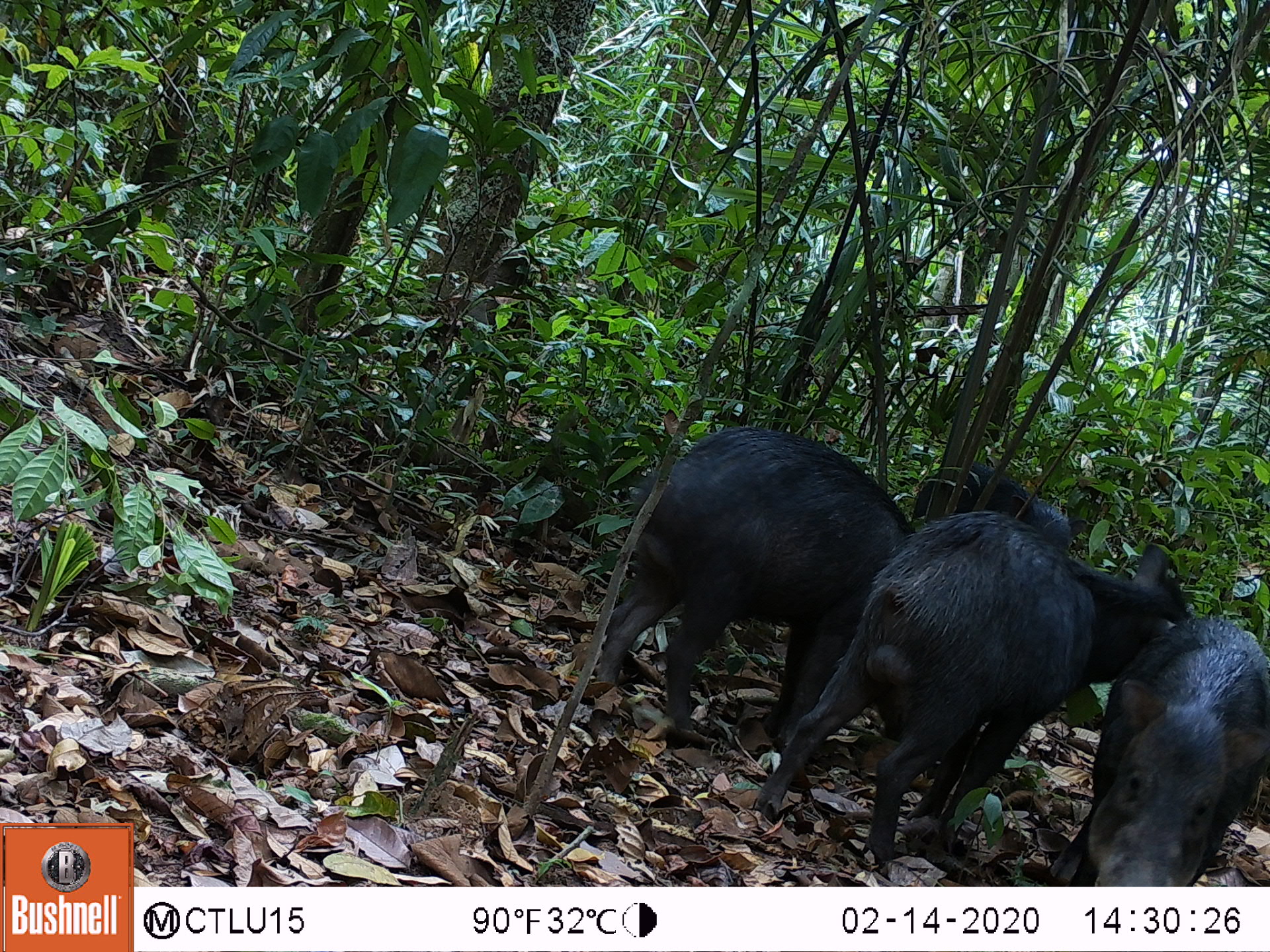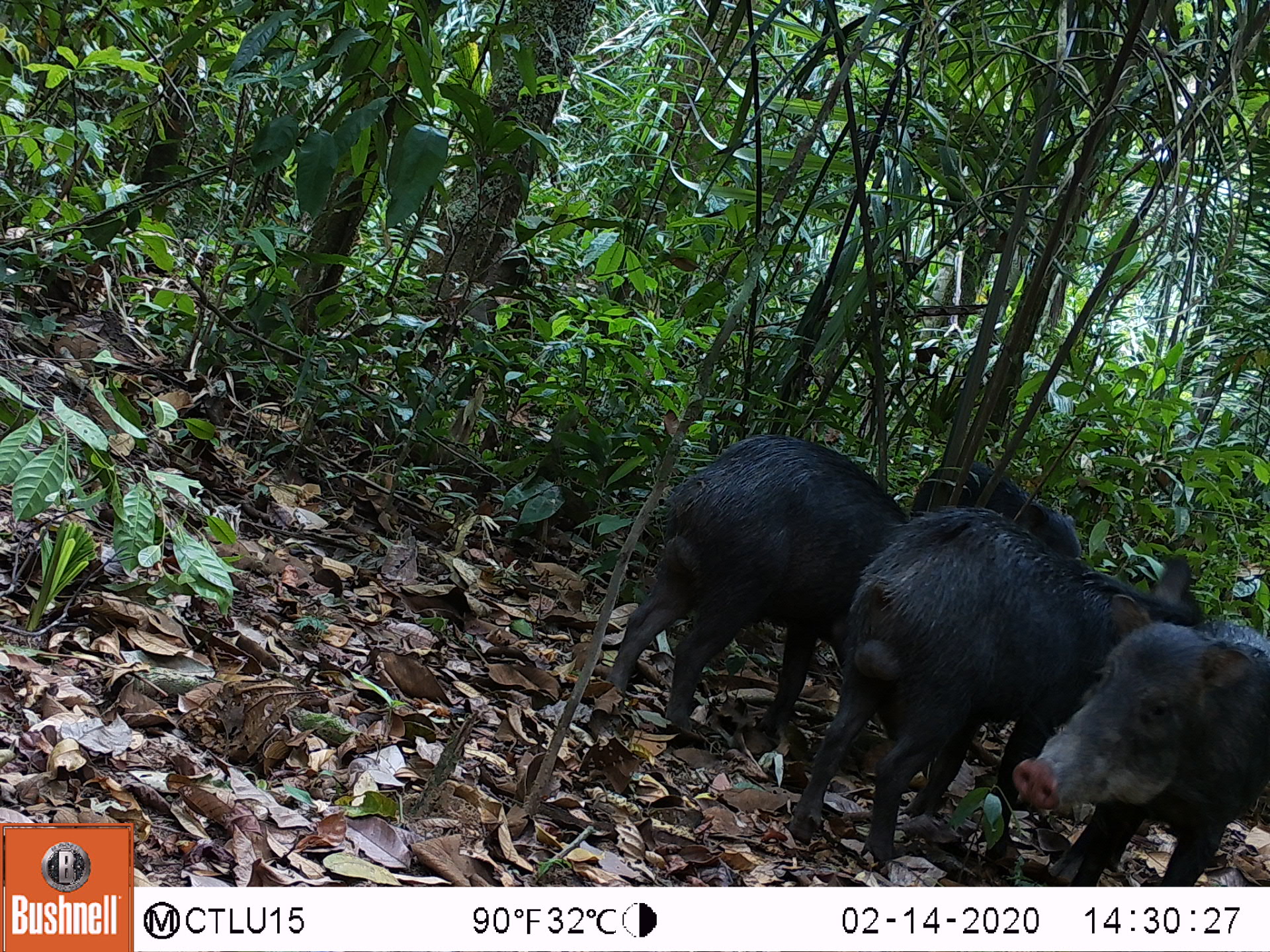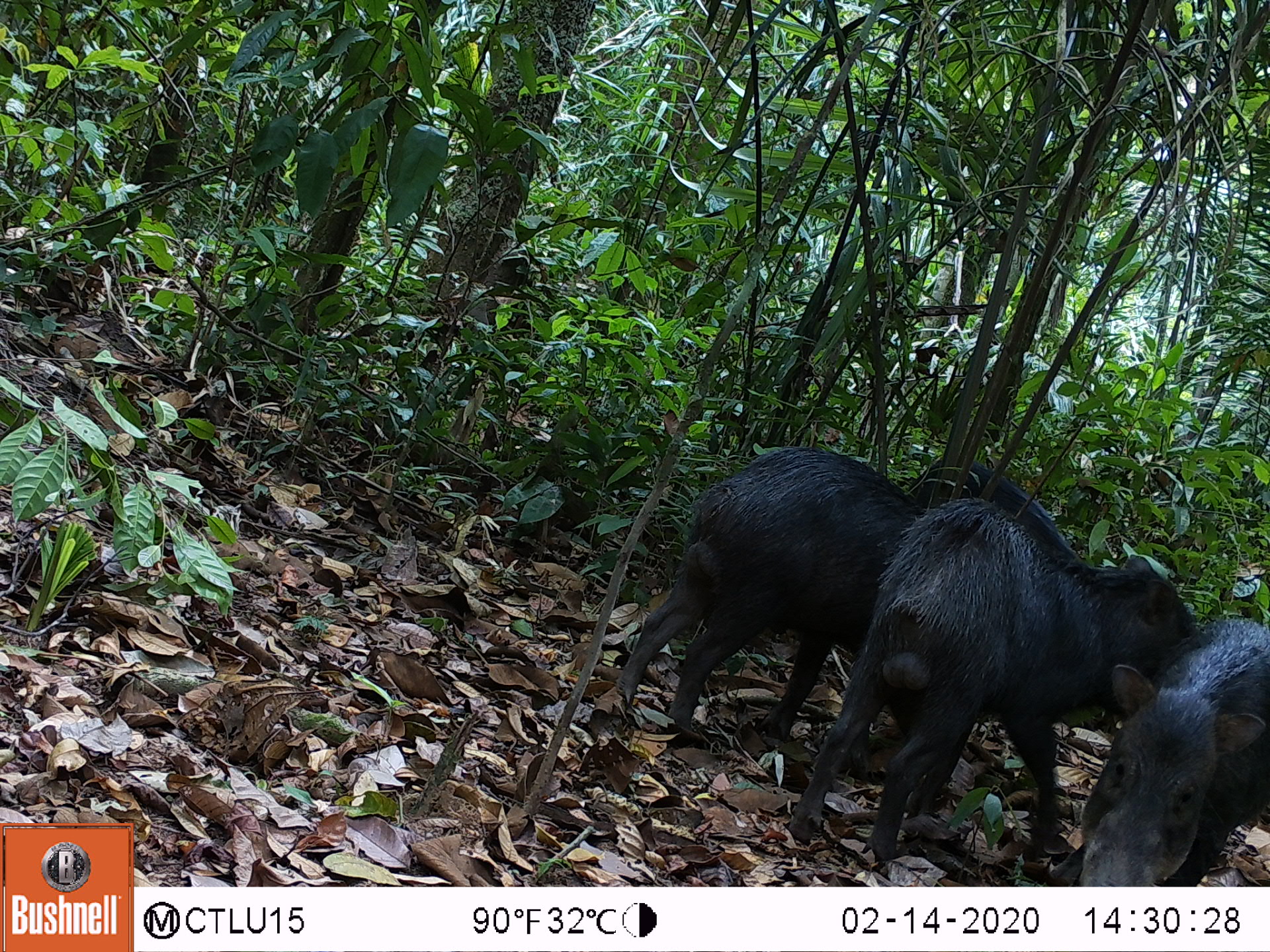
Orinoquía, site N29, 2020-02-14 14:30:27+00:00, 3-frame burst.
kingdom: Animalia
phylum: Chordata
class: Mammalia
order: Artiodactyla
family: Tayassuidae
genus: Tayassu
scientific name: Tayassu pecari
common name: white-lipped peccary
White-lipped peccary (Tayassu pecari).